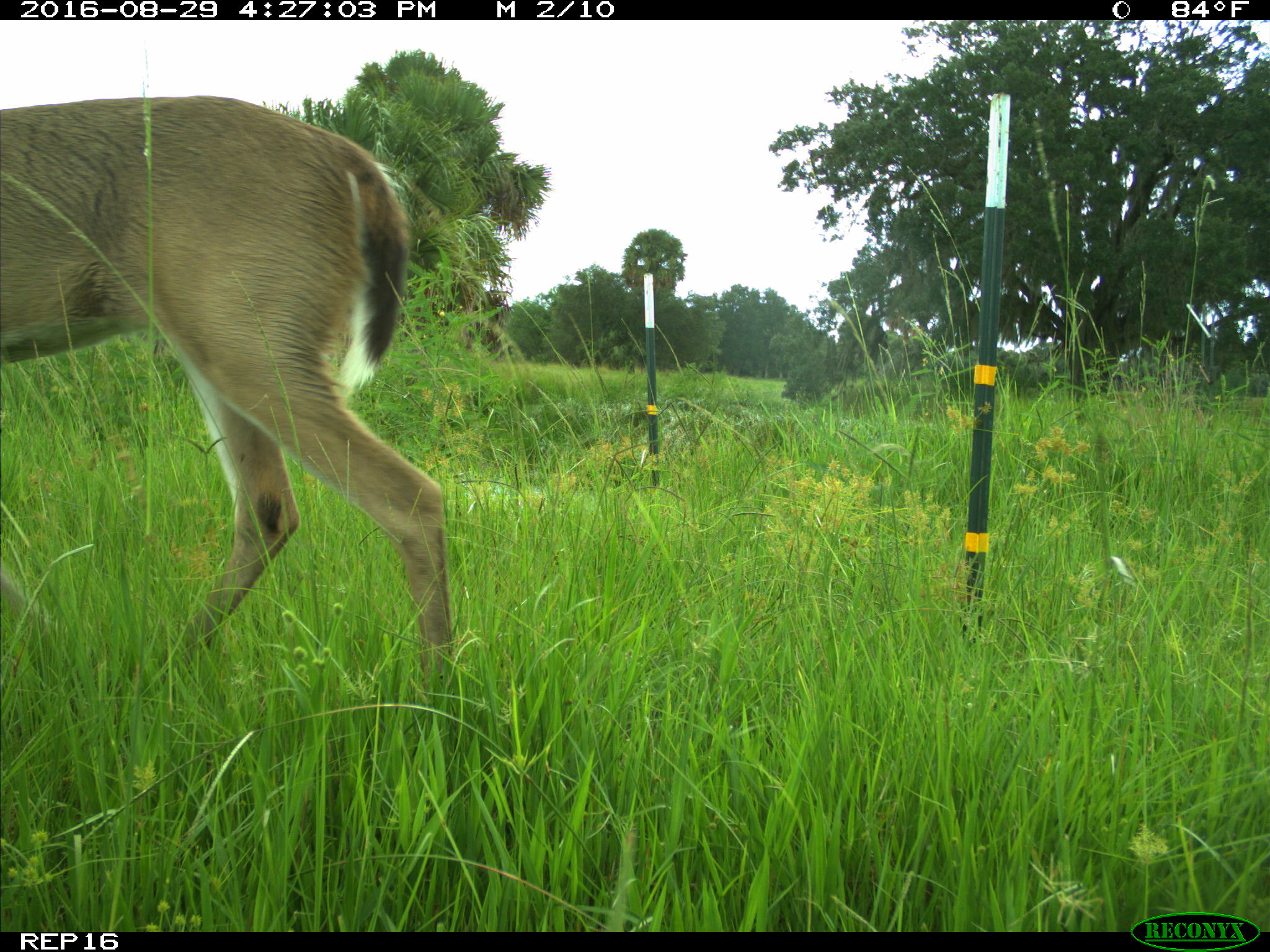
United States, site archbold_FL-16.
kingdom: Animalia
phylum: Chordata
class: Mammalia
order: Artiodactyla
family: Cervidae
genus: Odocoileus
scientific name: Odocoileus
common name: deer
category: unidentified deer